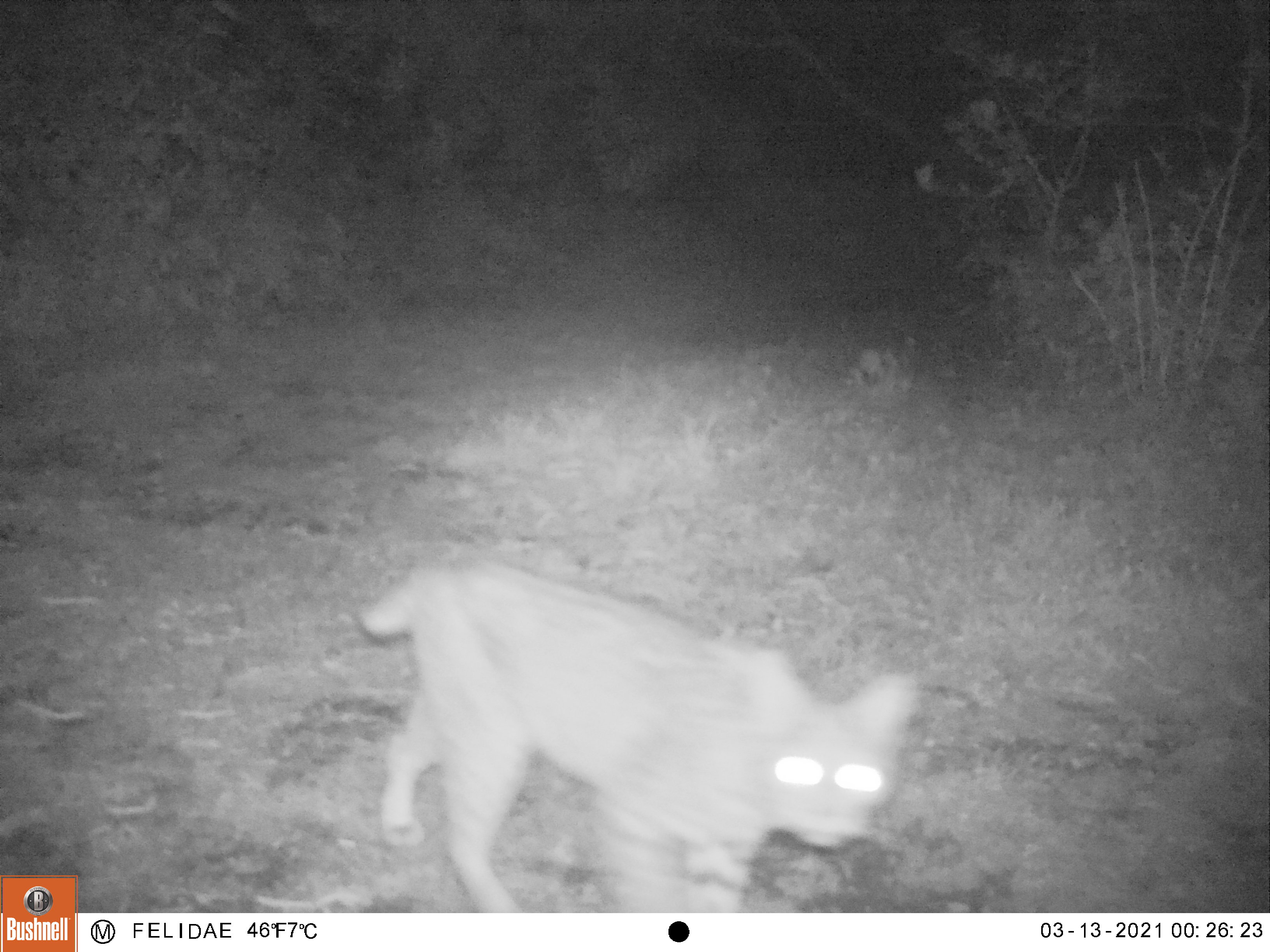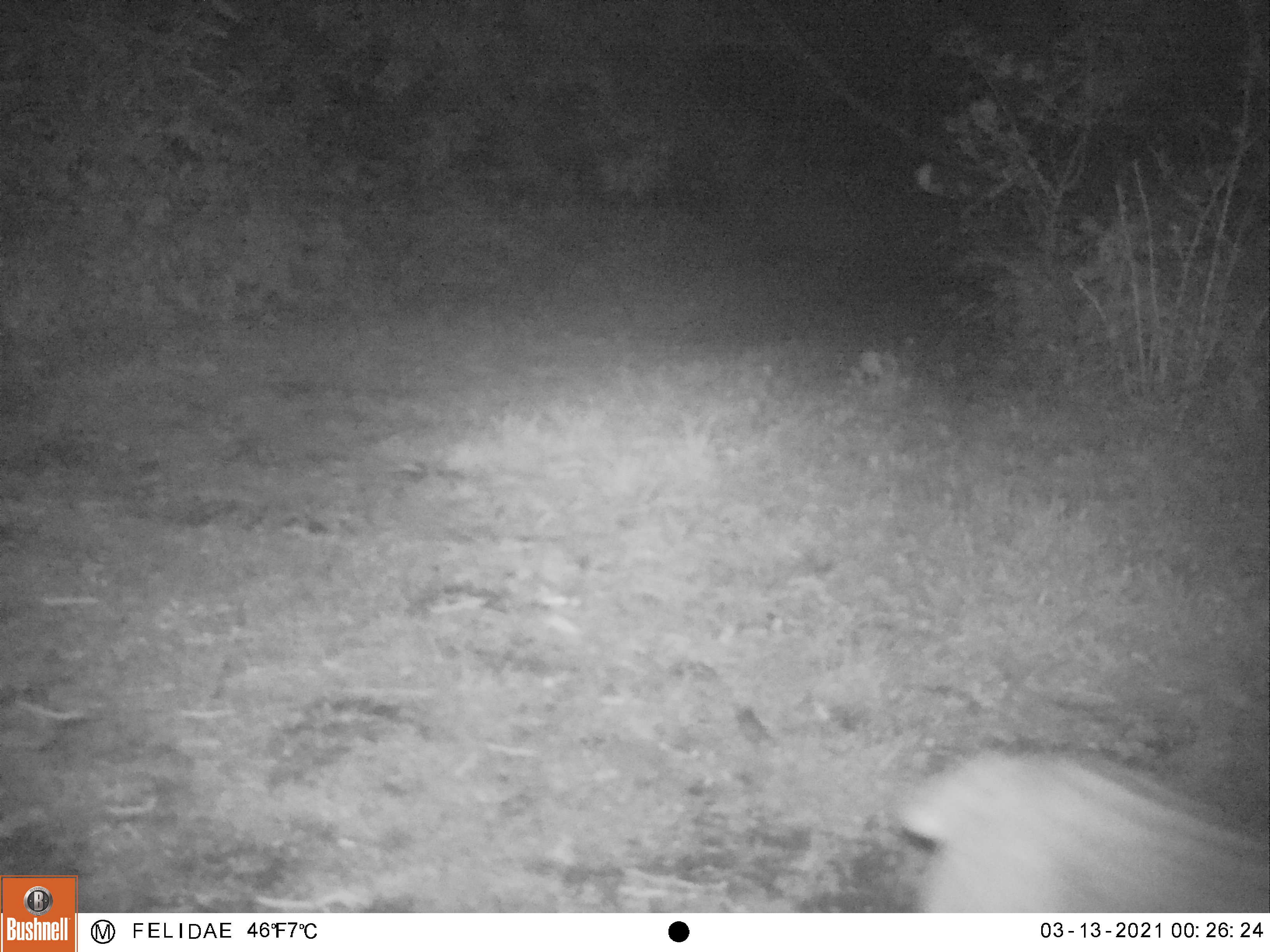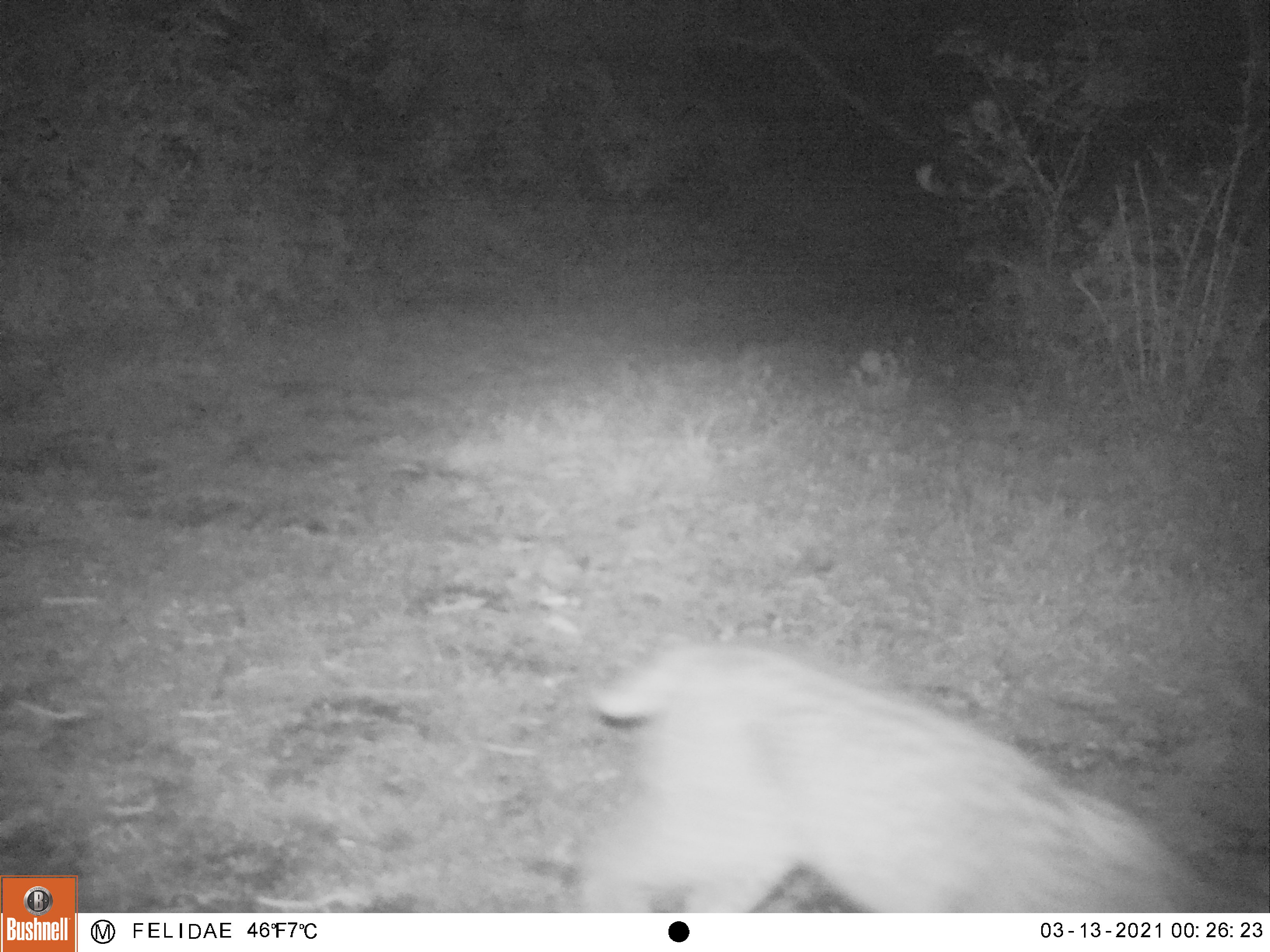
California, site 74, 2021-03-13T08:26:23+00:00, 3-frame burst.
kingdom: Animalia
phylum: Chordata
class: Mammalia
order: Carnivora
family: Felidae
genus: Lynx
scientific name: Lynx rufus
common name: bobcat